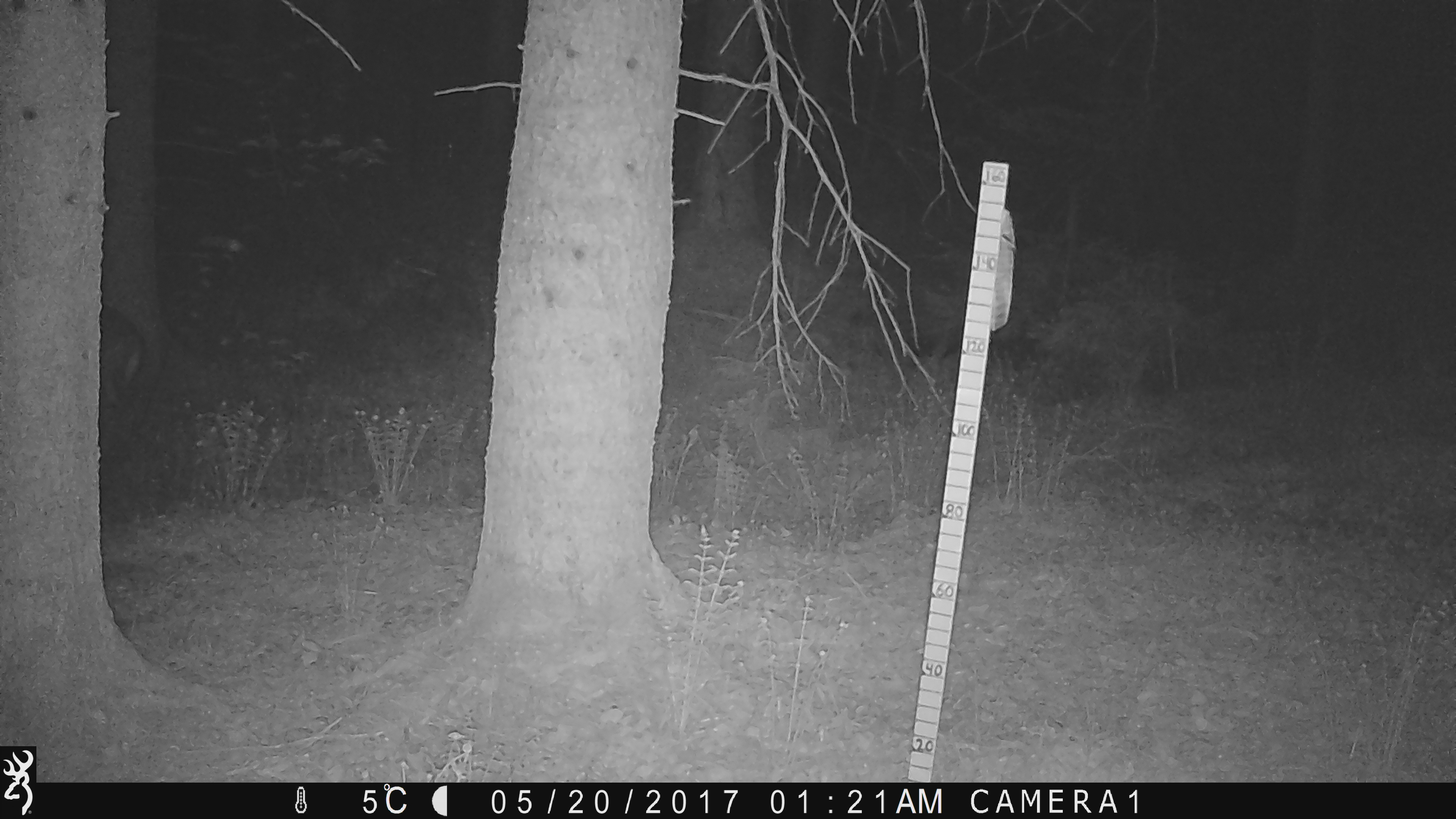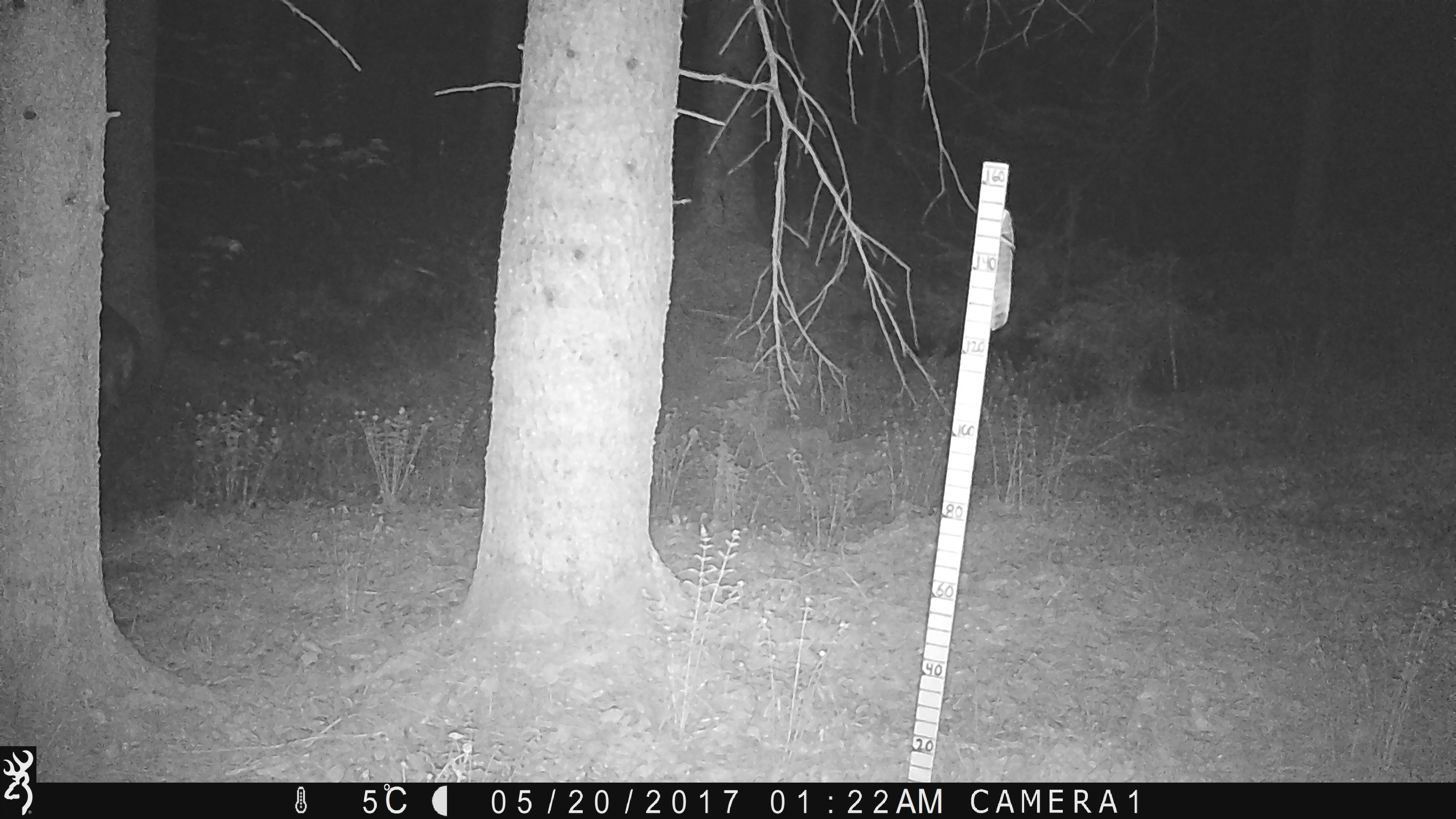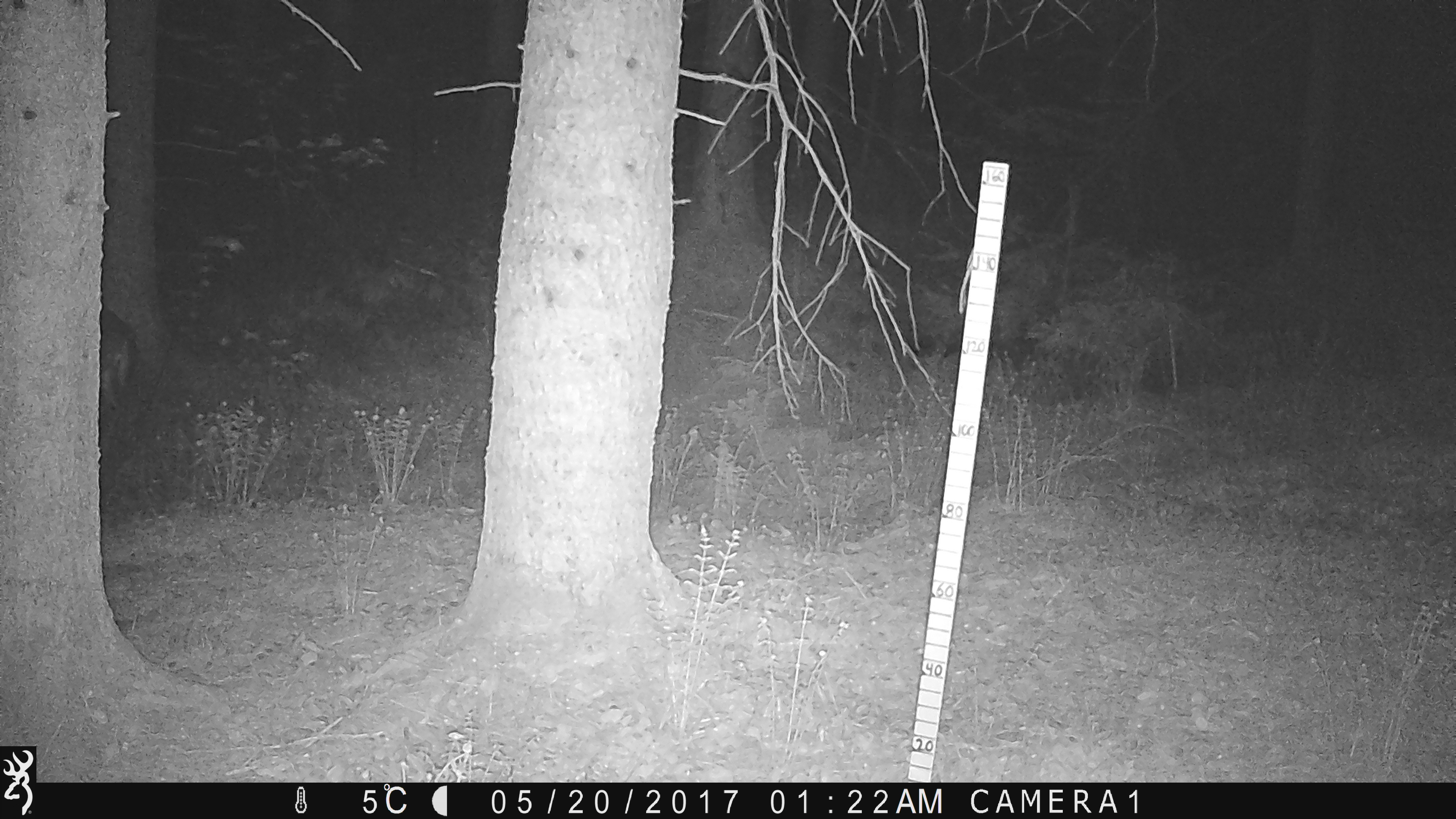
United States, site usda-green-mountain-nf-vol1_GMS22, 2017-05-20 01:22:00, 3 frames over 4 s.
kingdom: Animalia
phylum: Chordata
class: Mammalia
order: Artiodactyla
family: Cervidae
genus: Odocoileus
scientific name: Odocoileus virginianus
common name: white-tailed deer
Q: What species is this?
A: White-tailed deer (Odocoileus virginianus).